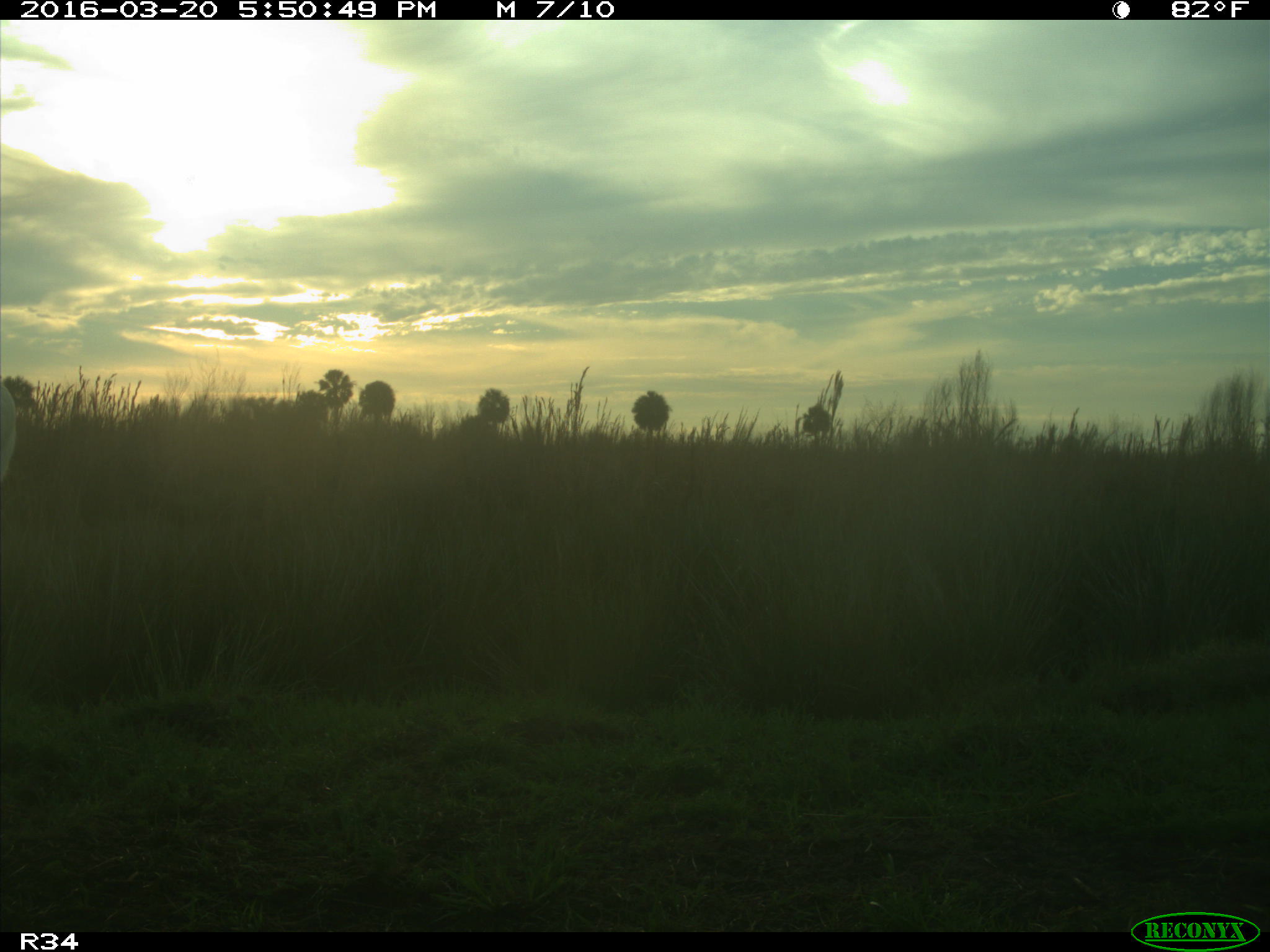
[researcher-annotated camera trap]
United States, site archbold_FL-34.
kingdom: Animalia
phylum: Chordata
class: Mammalia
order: Artiodactyla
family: Bovidae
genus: Bos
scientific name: Bos taurus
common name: domestic cow